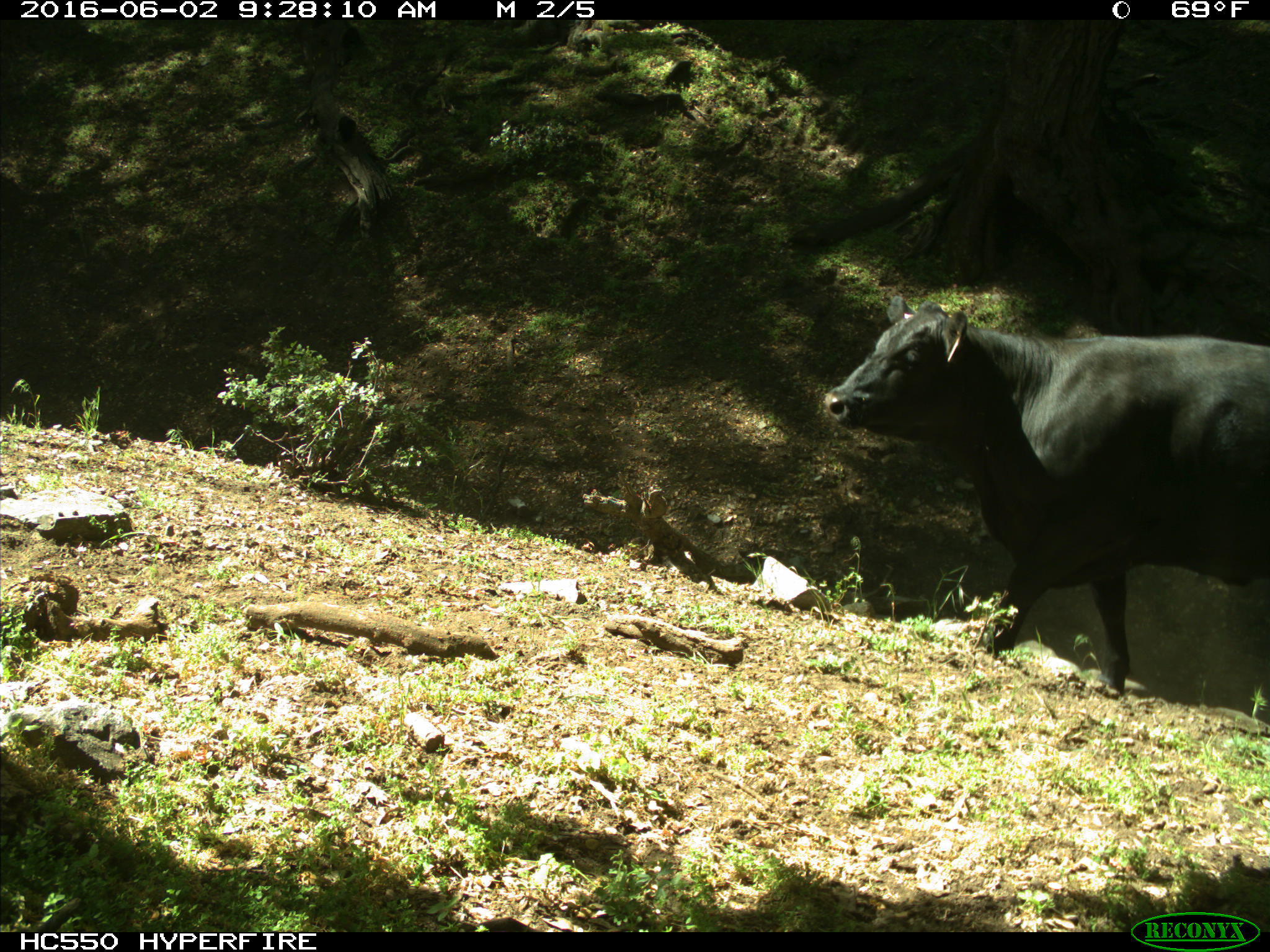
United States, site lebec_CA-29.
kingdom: Animalia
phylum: Chordata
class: Mammalia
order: Artiodactyla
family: Bovidae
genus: Bos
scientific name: Bos taurus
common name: domestic cow